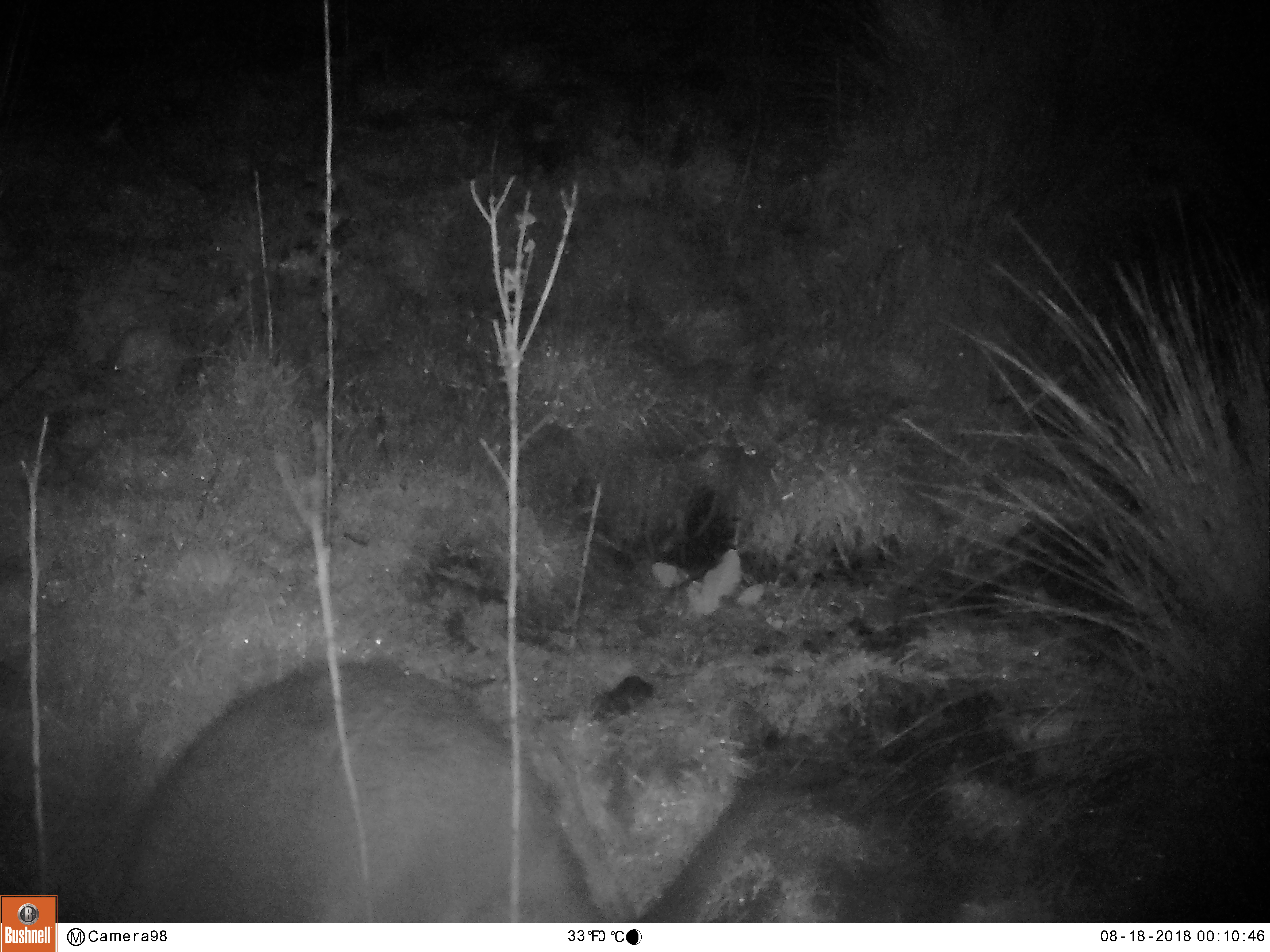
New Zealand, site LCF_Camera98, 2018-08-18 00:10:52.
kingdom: Animalia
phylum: Chordata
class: Mammalia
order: Diprotodontia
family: Macropodidae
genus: Notamacropus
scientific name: Notamacropus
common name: wallaby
Wallaby (Notamacropus).